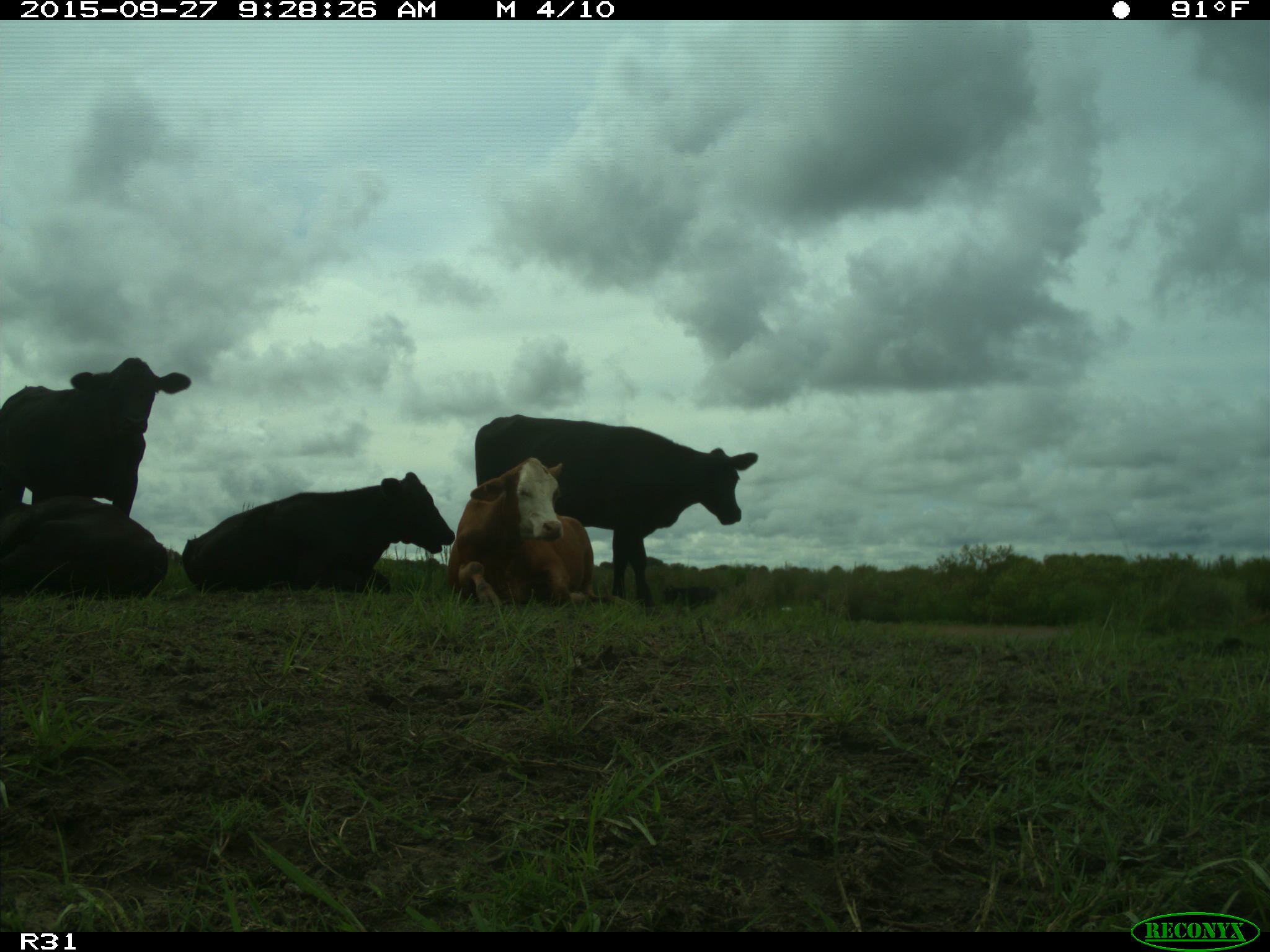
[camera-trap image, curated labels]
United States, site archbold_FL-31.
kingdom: Animalia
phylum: Chordata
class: Mammalia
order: Artiodactyla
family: Bovidae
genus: Bos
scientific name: Bos taurus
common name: domestic cow